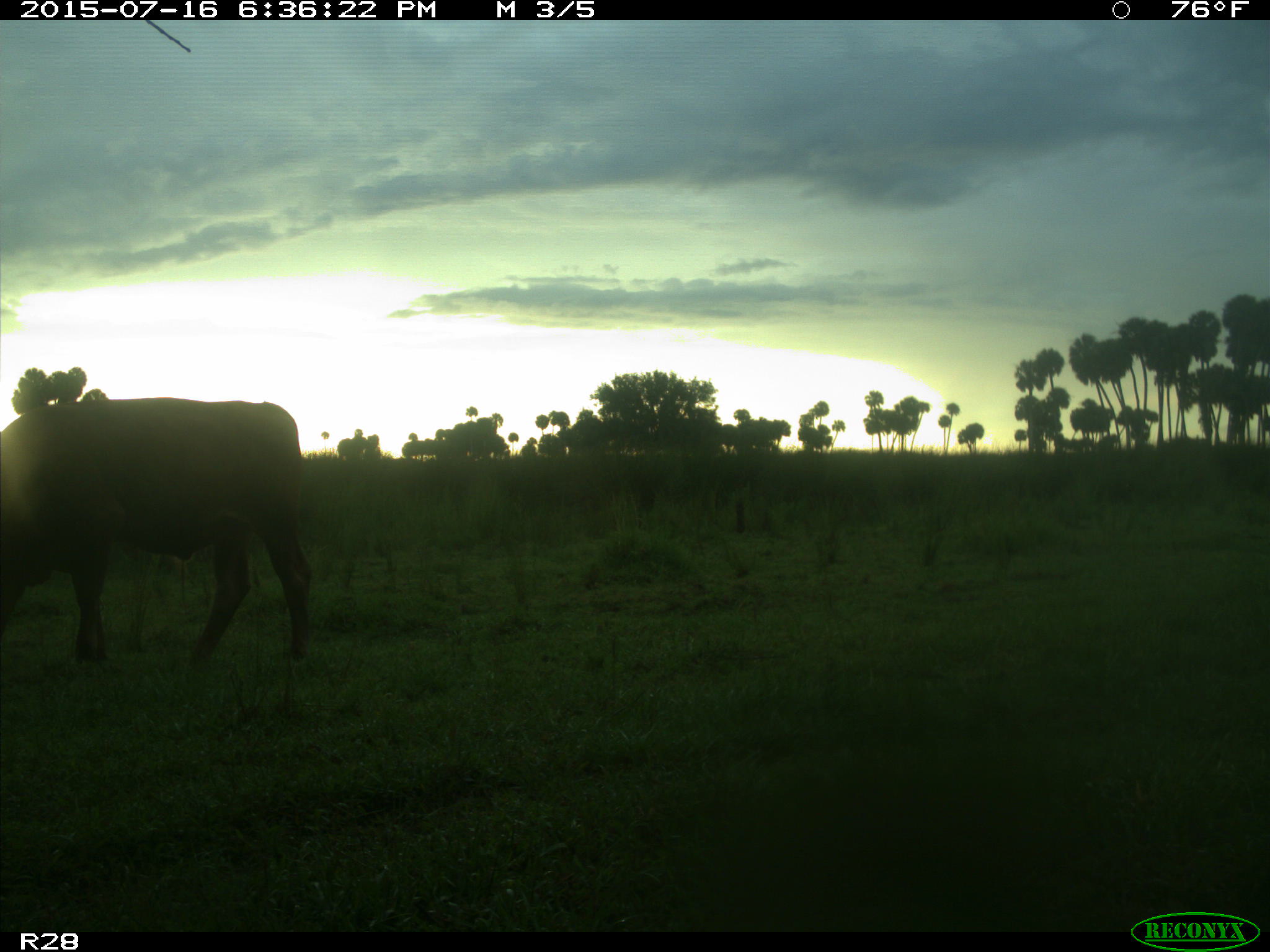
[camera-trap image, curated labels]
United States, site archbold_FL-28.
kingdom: Animalia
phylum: Chordata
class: Mammalia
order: Artiodactyla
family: Bovidae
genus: Bos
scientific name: Bos taurus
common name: domestic cow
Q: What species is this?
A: Bos taurus (domestic cow).